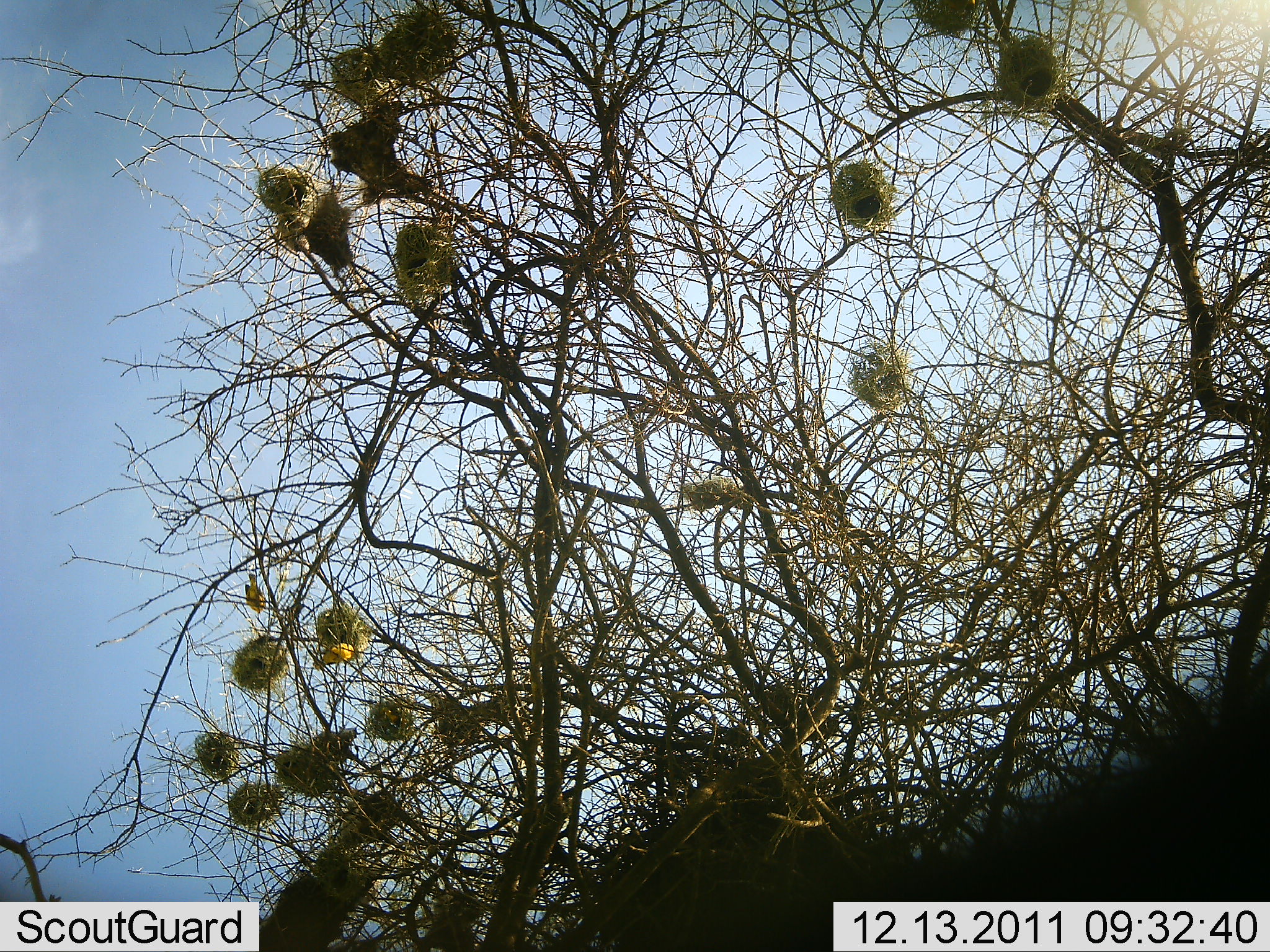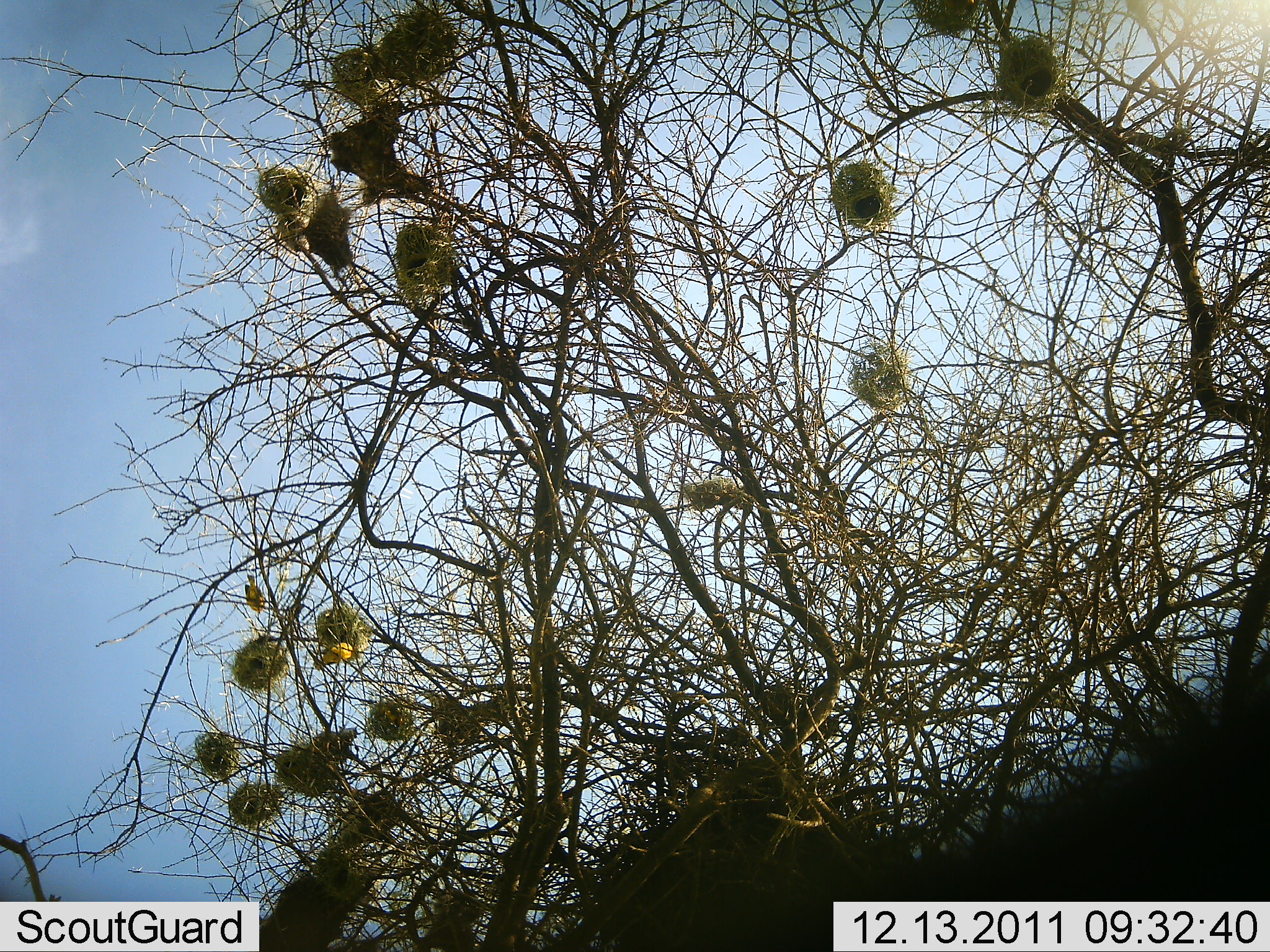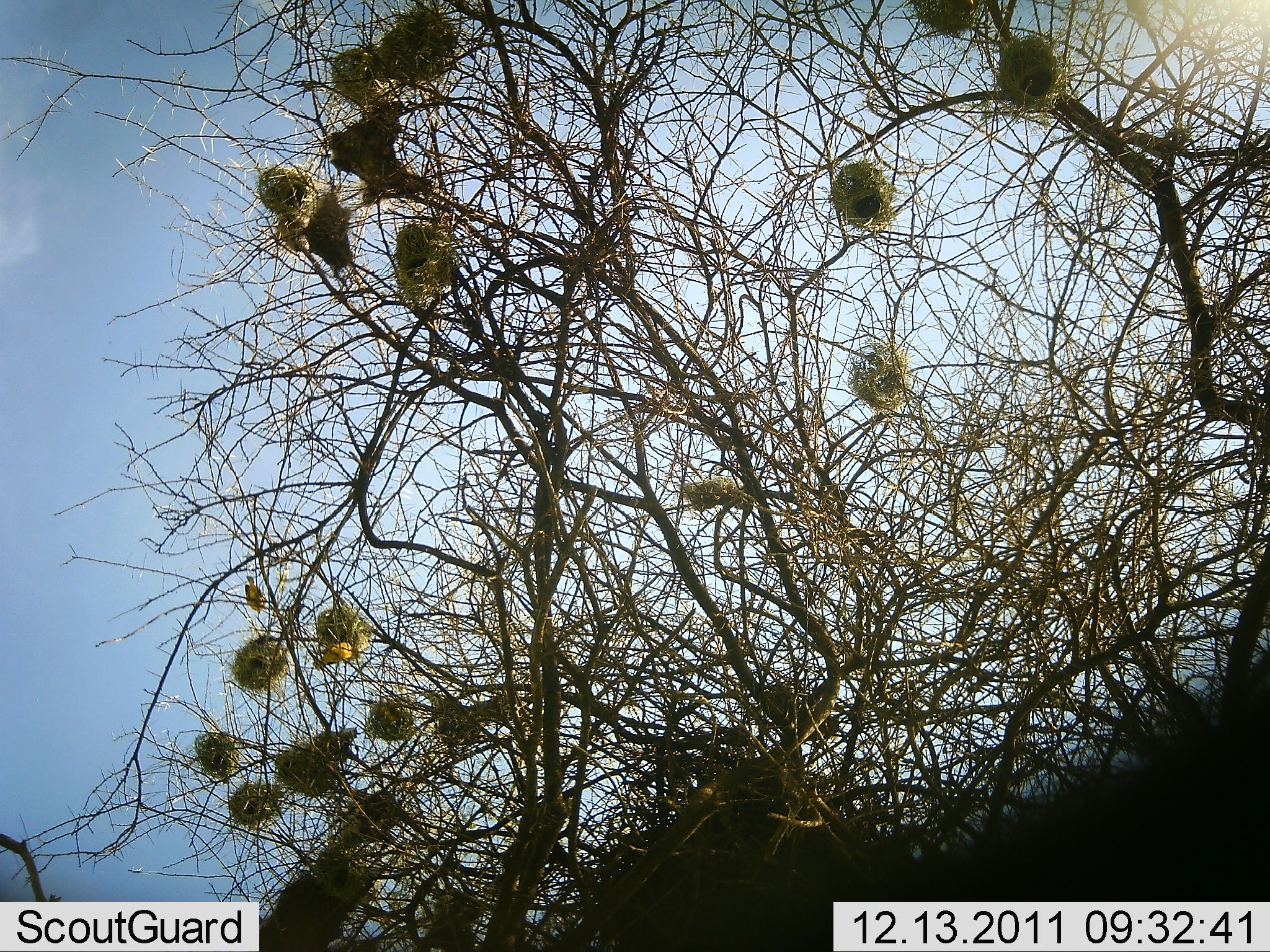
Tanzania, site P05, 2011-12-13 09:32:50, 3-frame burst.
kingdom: Animalia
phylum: Chordata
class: Aves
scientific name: Aves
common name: bird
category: otherbird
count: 2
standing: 40%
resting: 50%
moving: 20%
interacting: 0%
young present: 0%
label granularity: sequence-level